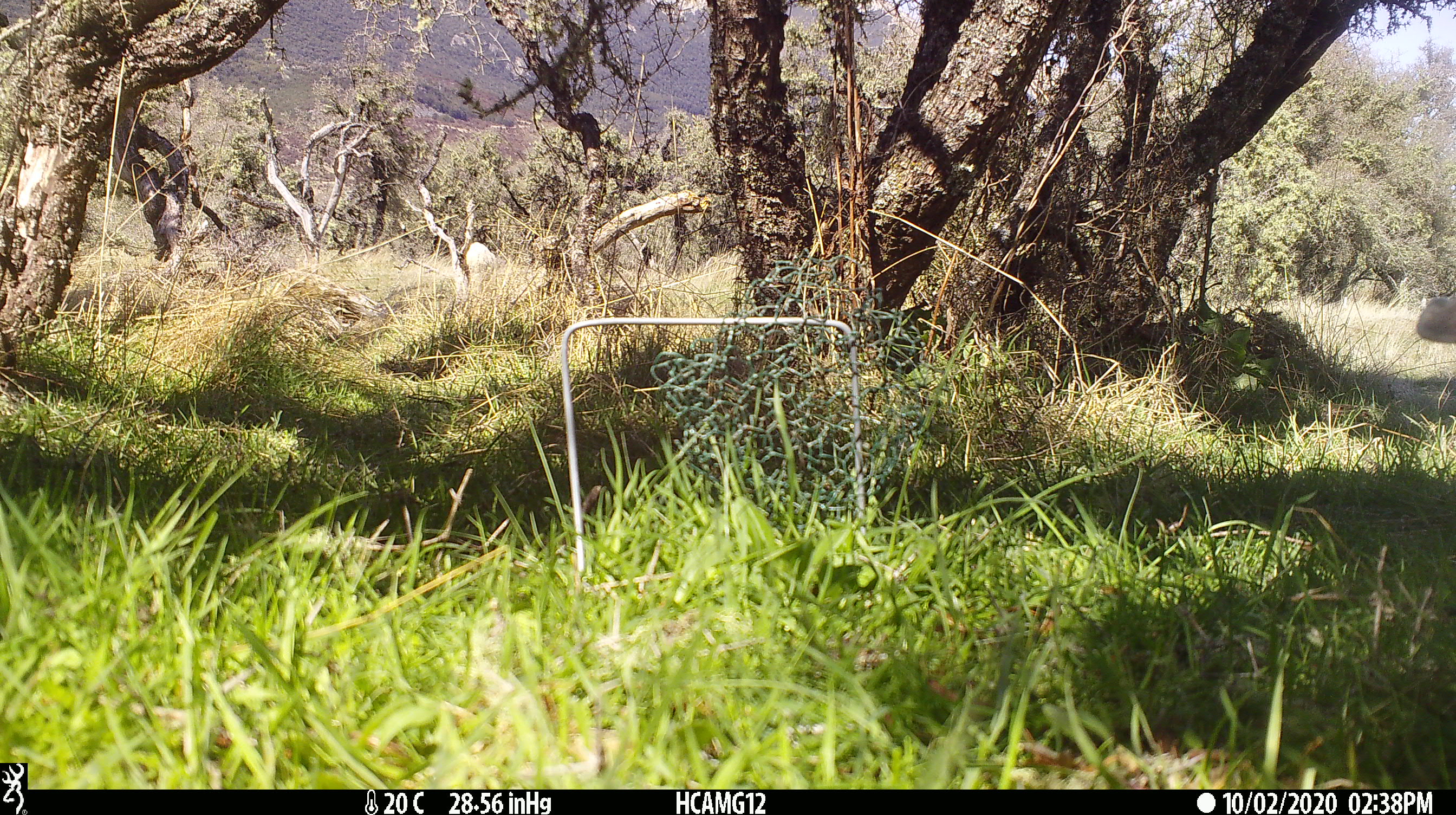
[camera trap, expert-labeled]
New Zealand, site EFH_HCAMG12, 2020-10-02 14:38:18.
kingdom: Animalia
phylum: Chordata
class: Mammalia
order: Artiodactyla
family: Bovidae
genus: Ovis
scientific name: Ovis aries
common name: domestic sheep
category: sheep